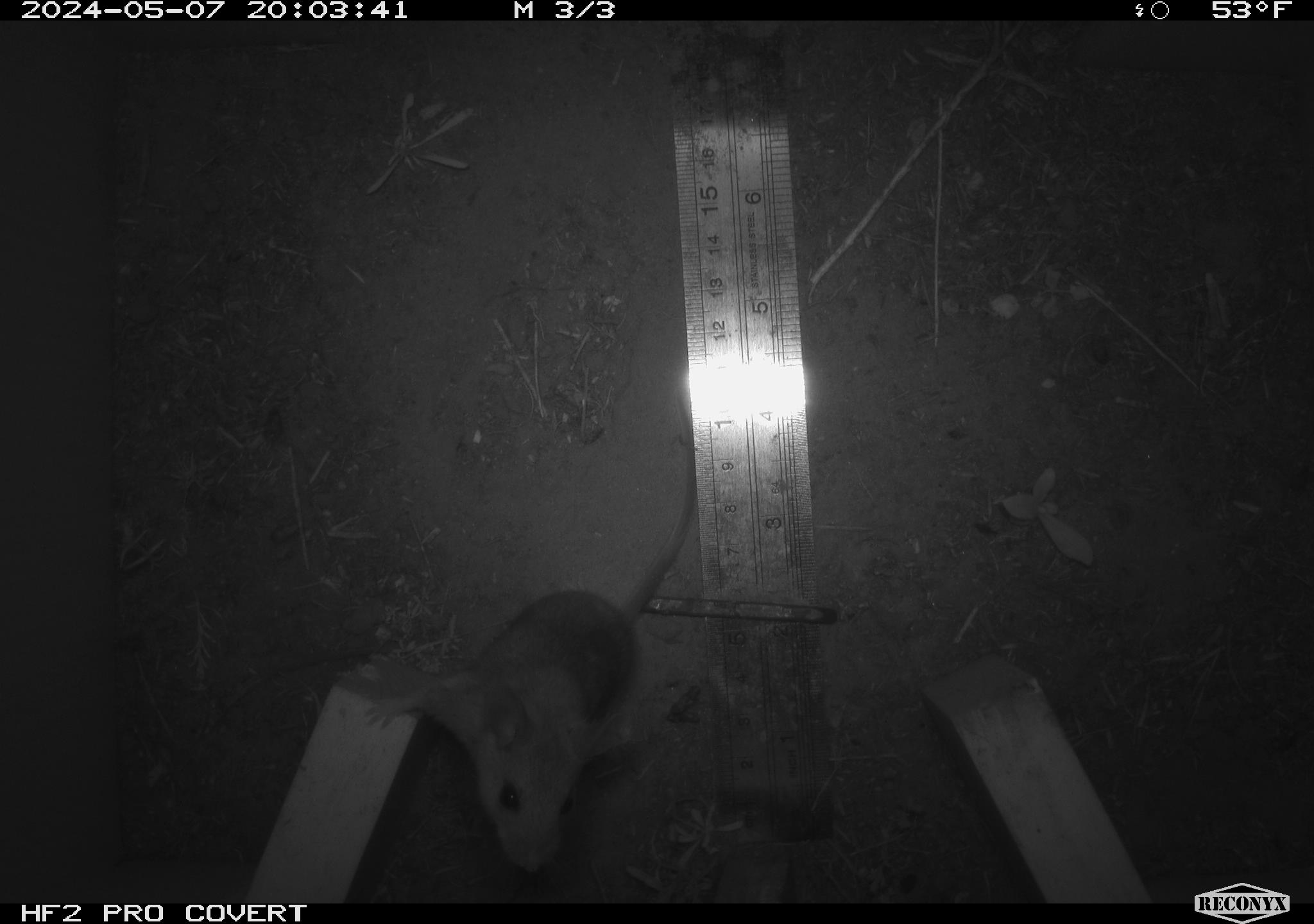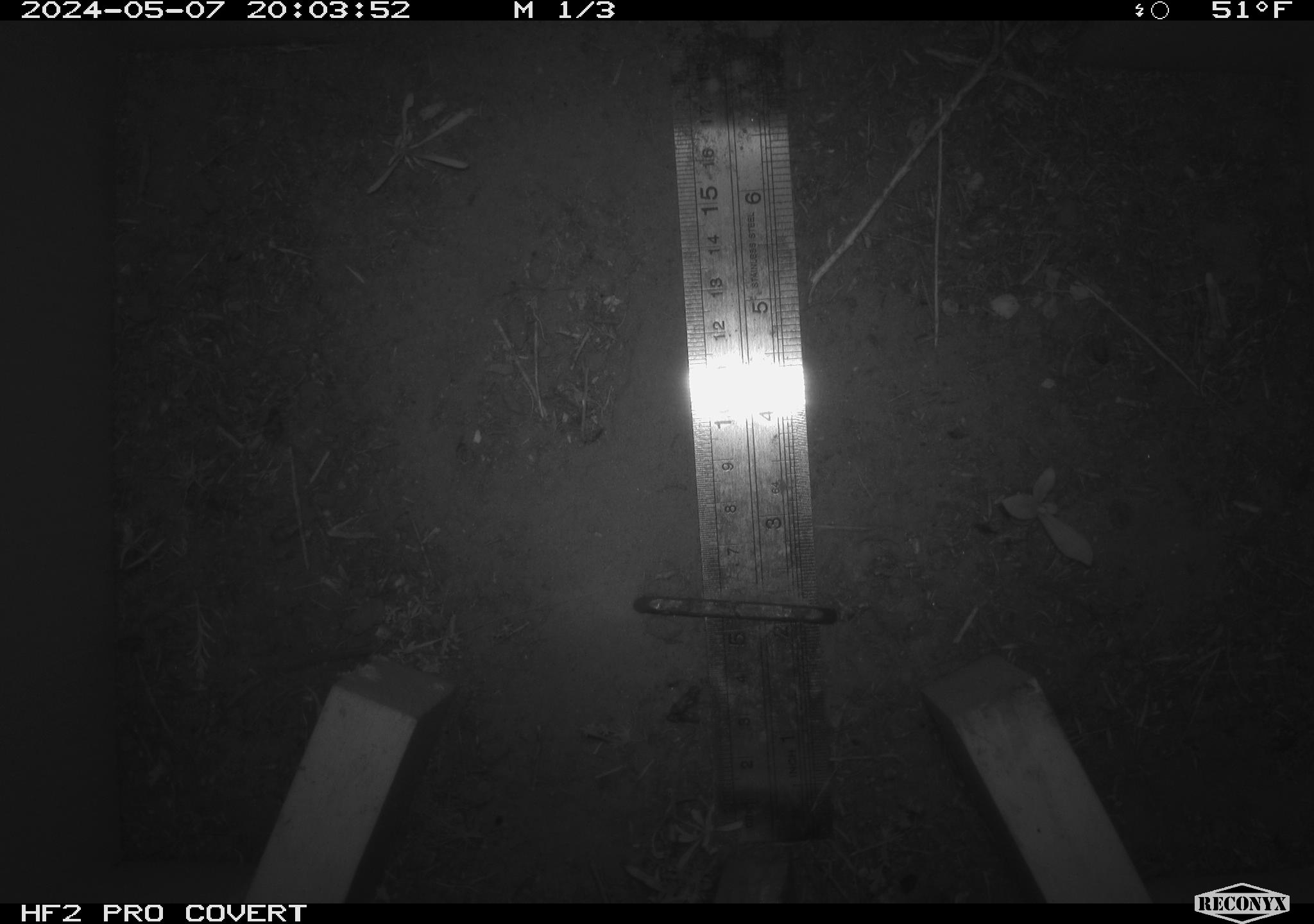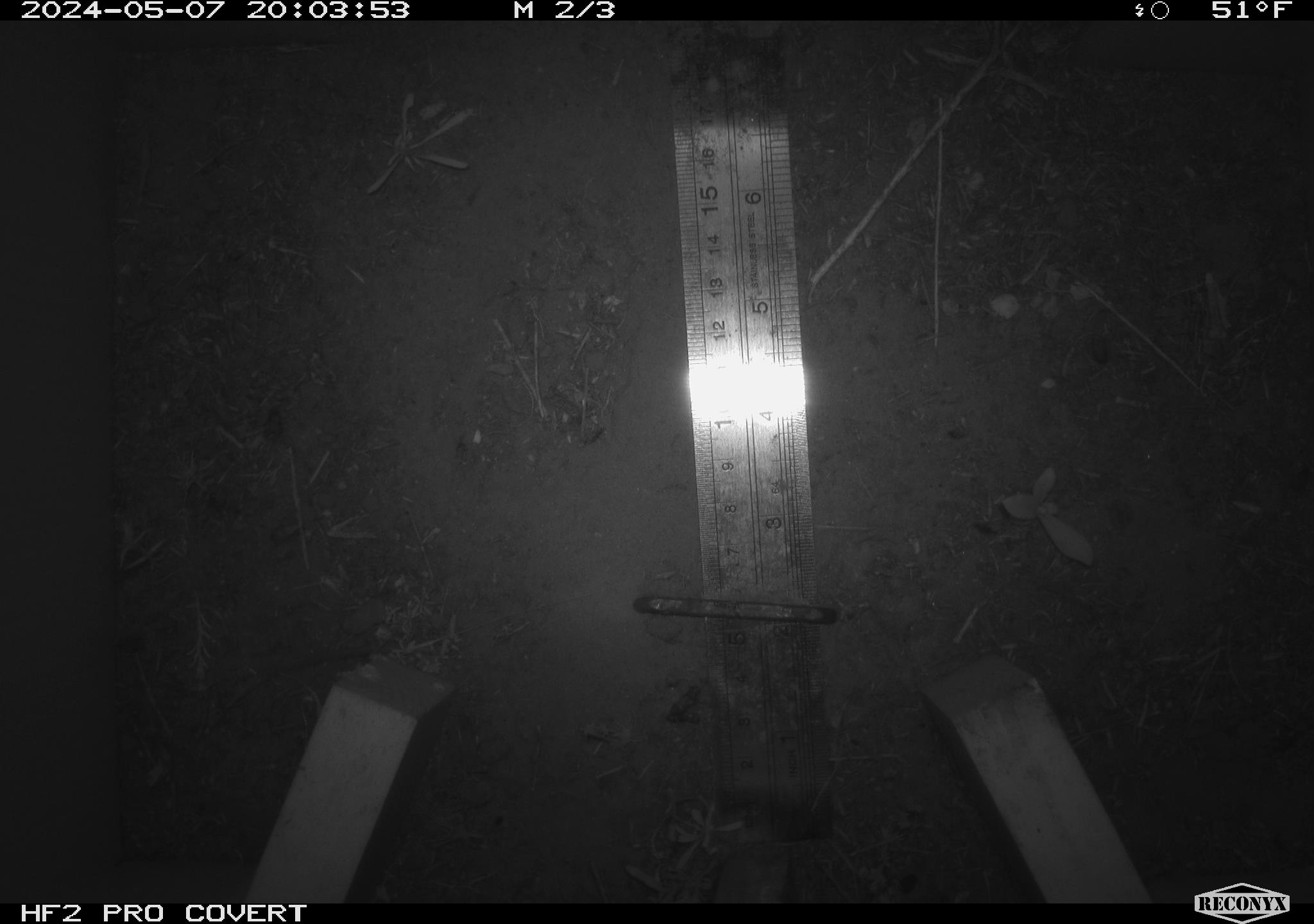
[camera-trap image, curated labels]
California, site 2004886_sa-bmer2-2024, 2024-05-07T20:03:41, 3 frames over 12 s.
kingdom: Animalia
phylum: Chordata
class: Mammalia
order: Rodentia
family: Muridae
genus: Rattus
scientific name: Rattus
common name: rat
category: rattus species